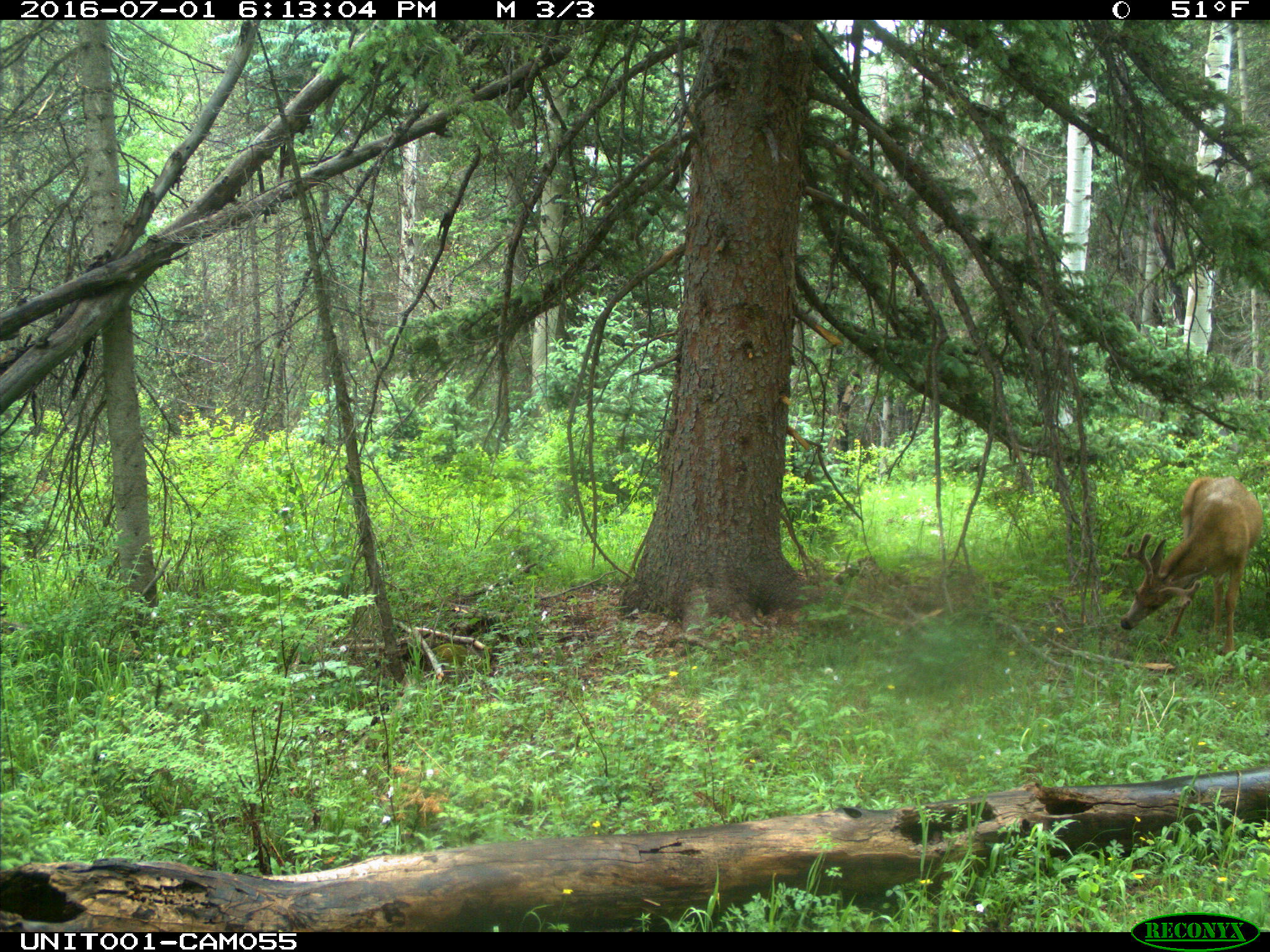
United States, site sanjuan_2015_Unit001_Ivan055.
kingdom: Animalia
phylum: Chordata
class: Mammalia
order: Artiodactyla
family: Cervidae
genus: Odocoileus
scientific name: Odocoileus hemionus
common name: mule deer